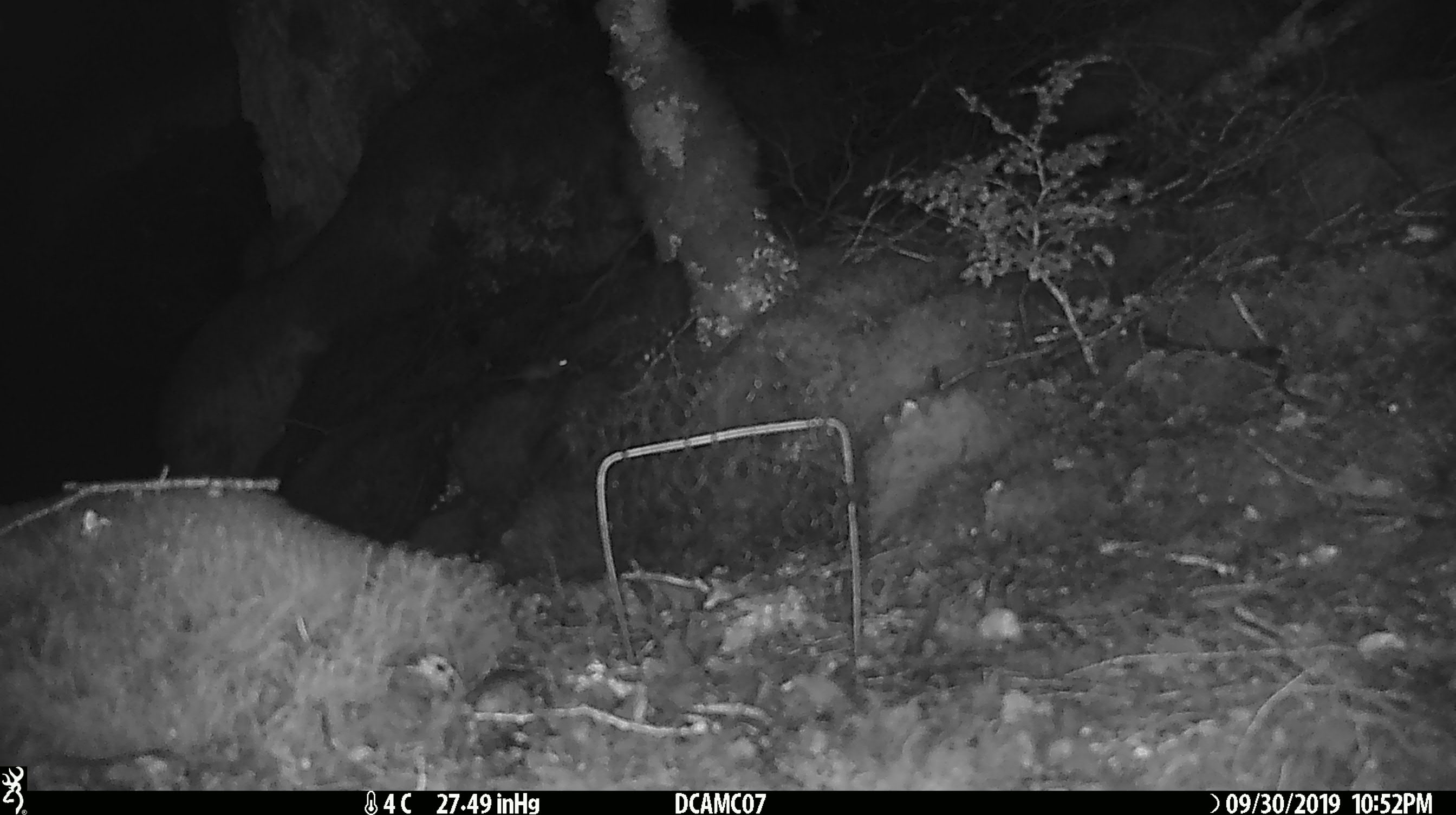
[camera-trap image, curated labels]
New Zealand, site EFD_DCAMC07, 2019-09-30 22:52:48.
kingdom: Animalia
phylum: Chordata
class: Mammalia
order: Rodentia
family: Muridae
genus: Mus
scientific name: Mus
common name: mouse